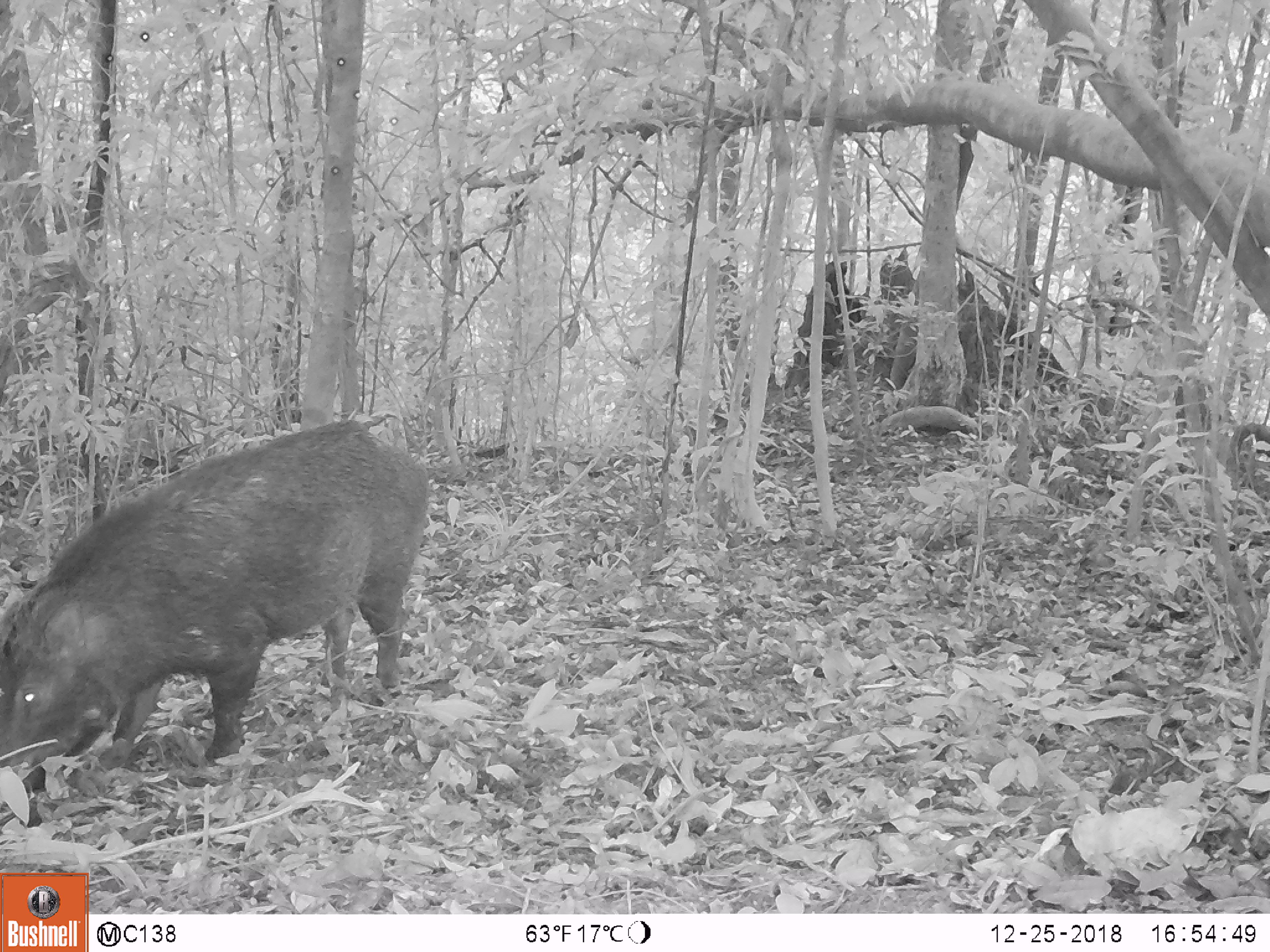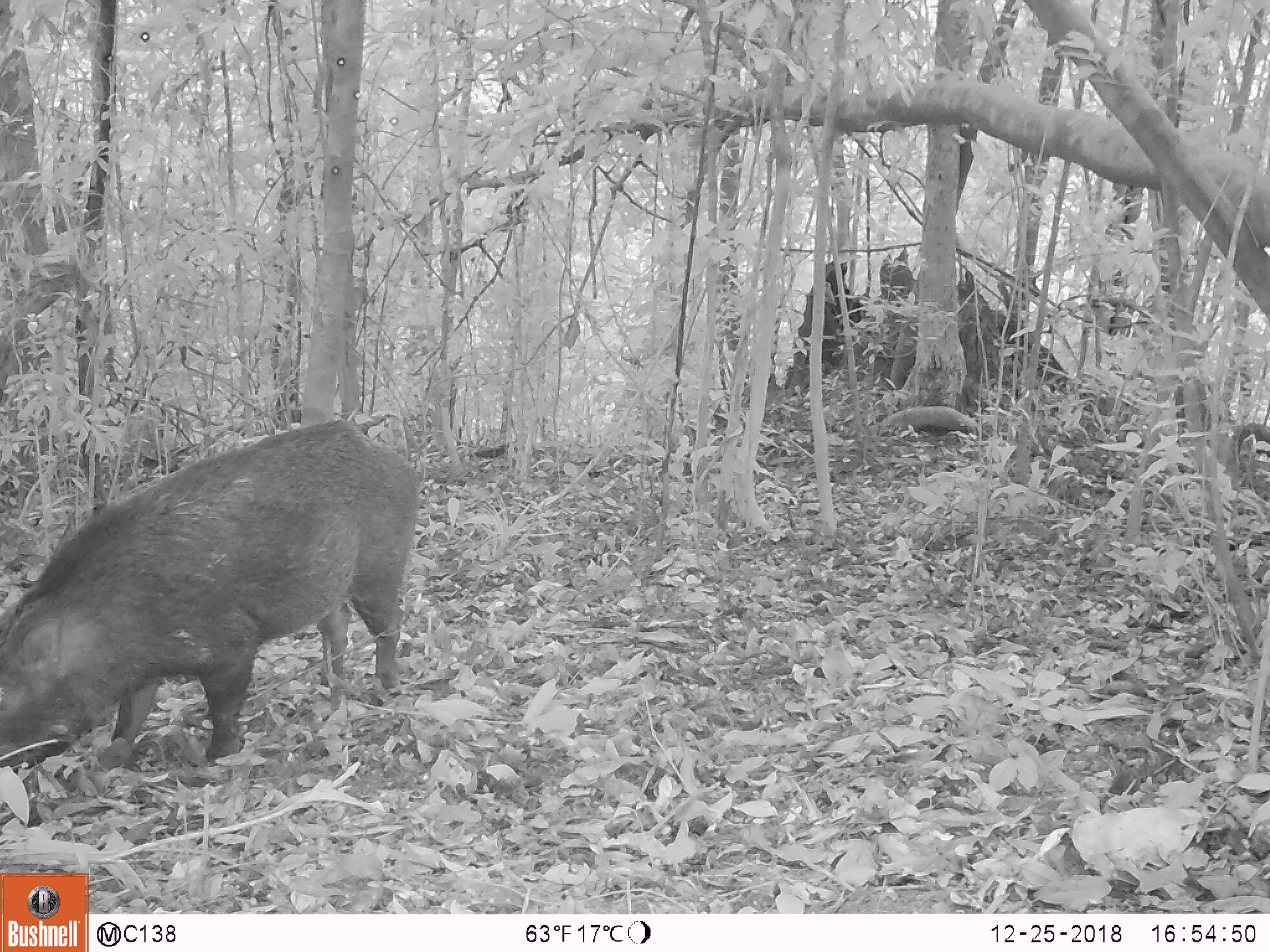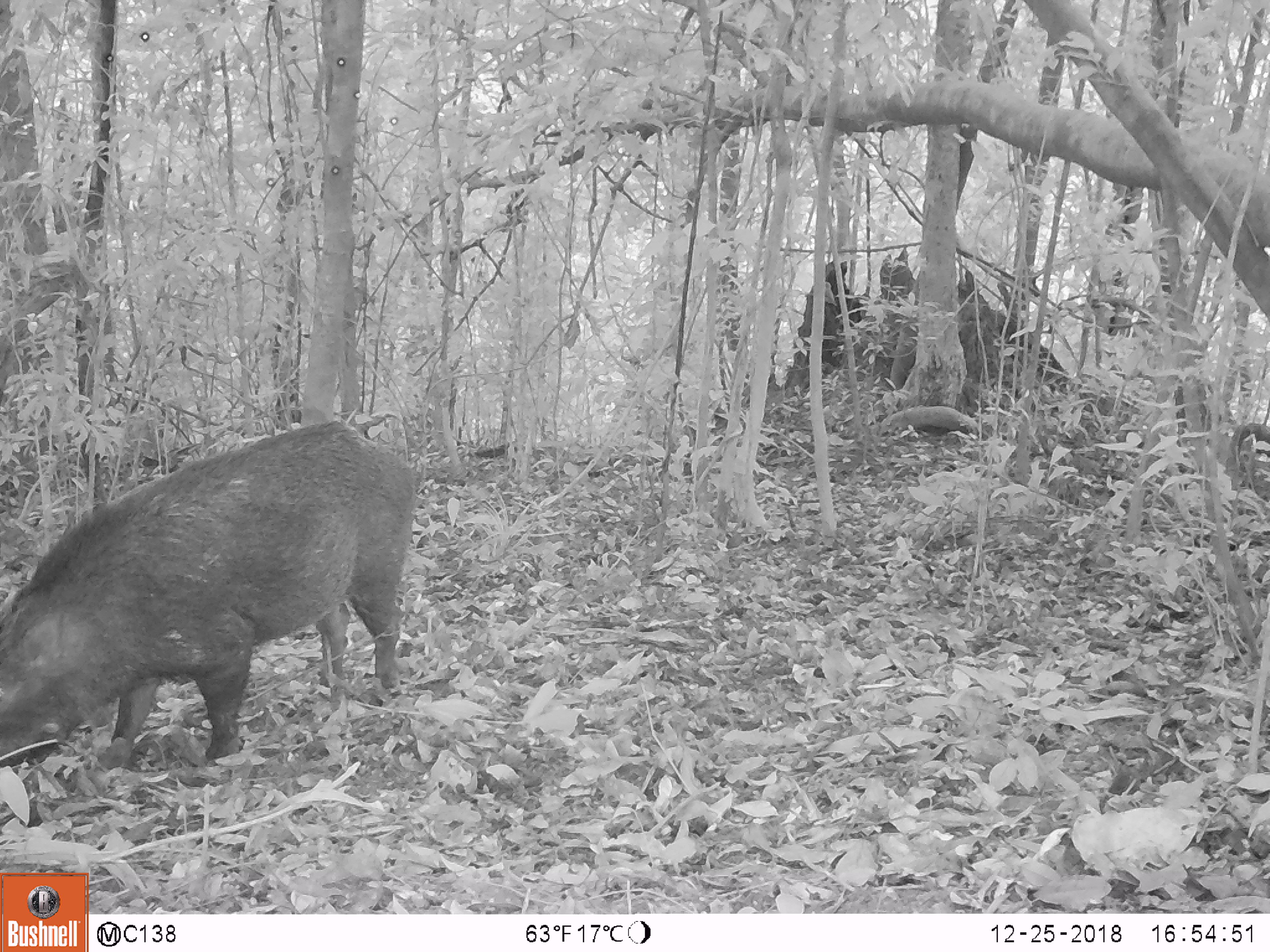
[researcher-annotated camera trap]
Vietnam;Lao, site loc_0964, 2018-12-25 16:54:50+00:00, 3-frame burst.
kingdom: Animalia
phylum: Chordata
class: Mammalia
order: Artiodactyla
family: Suidae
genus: Sus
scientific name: Sus scrofa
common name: eurasian wild pig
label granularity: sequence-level